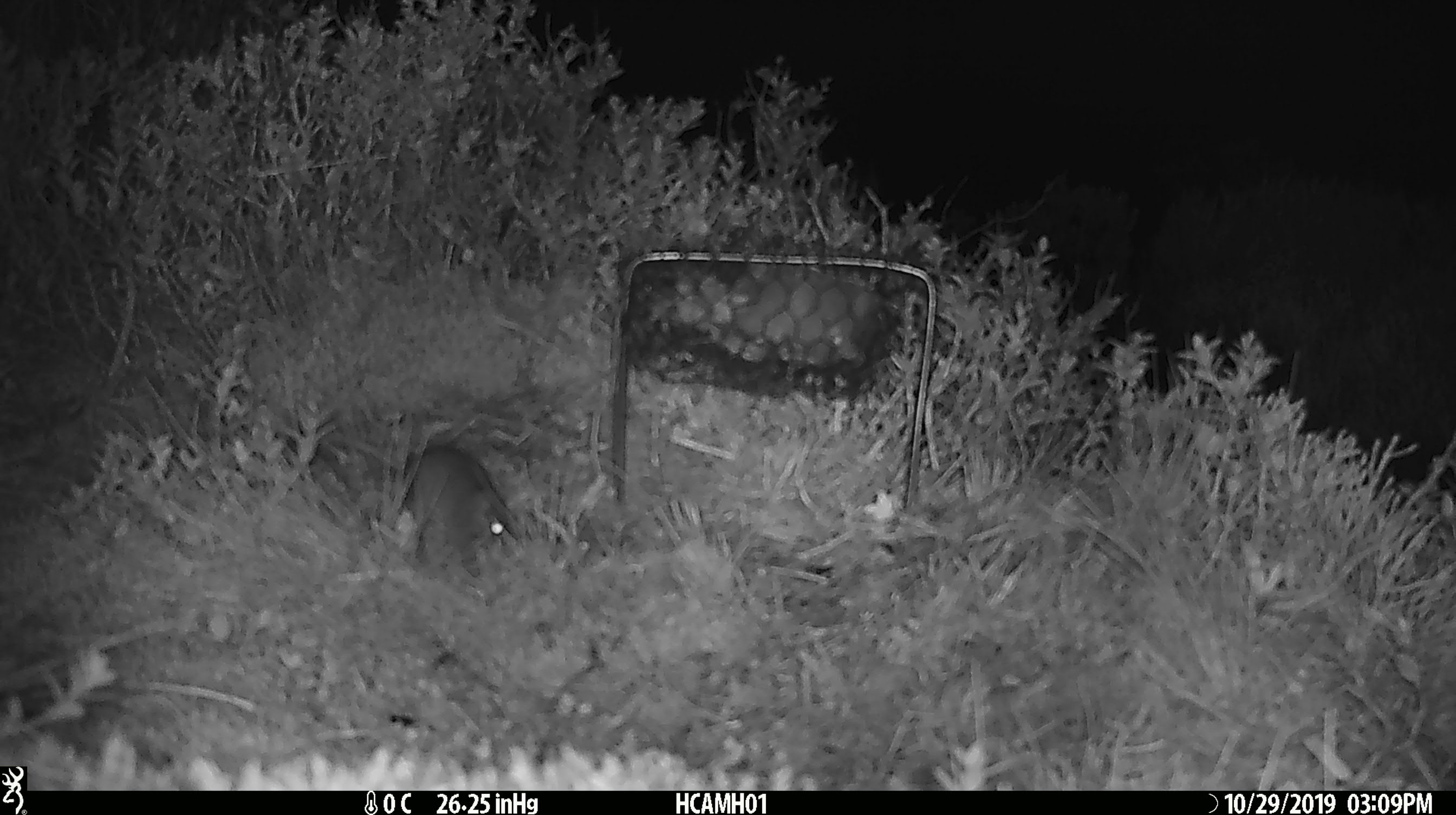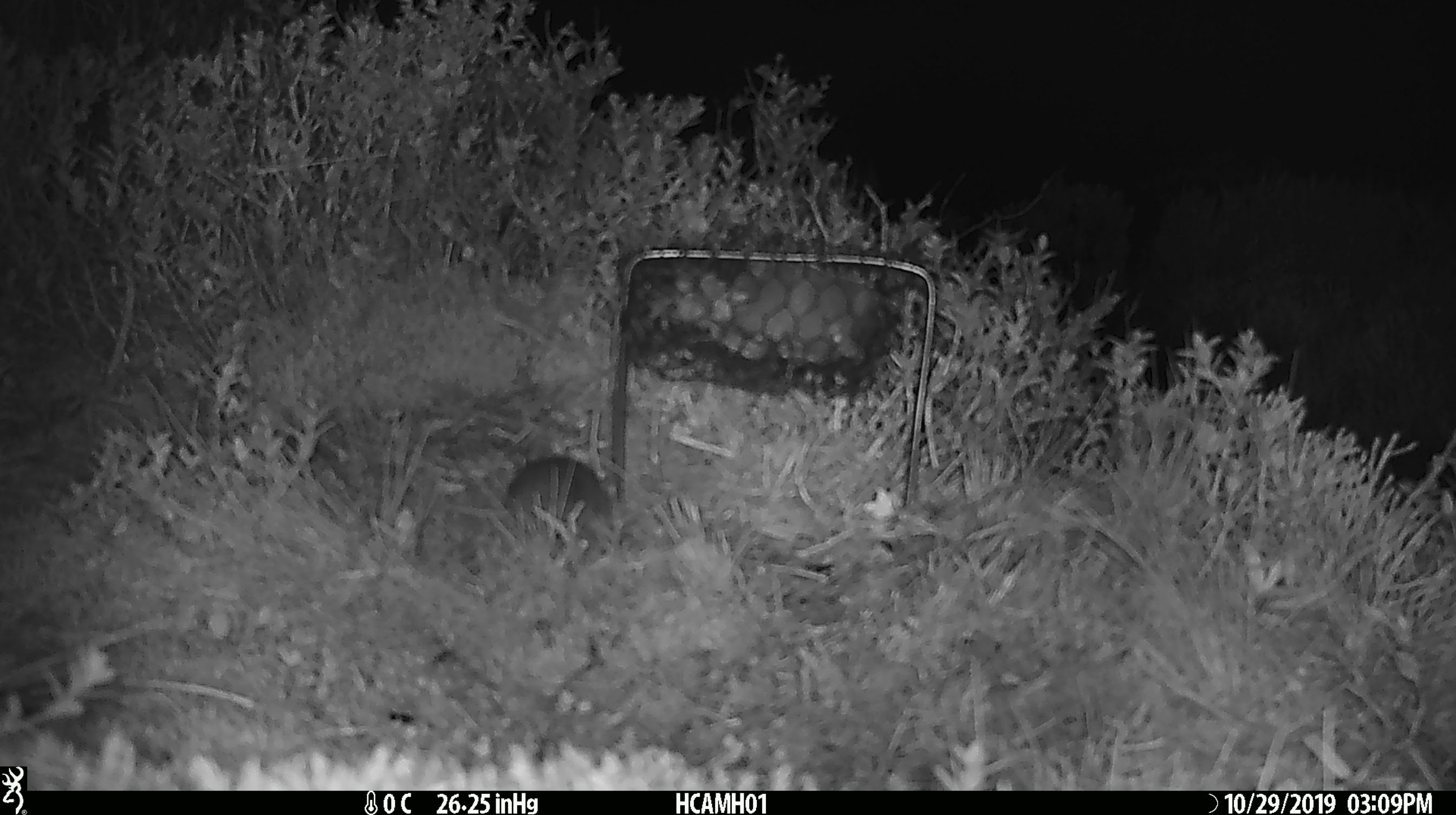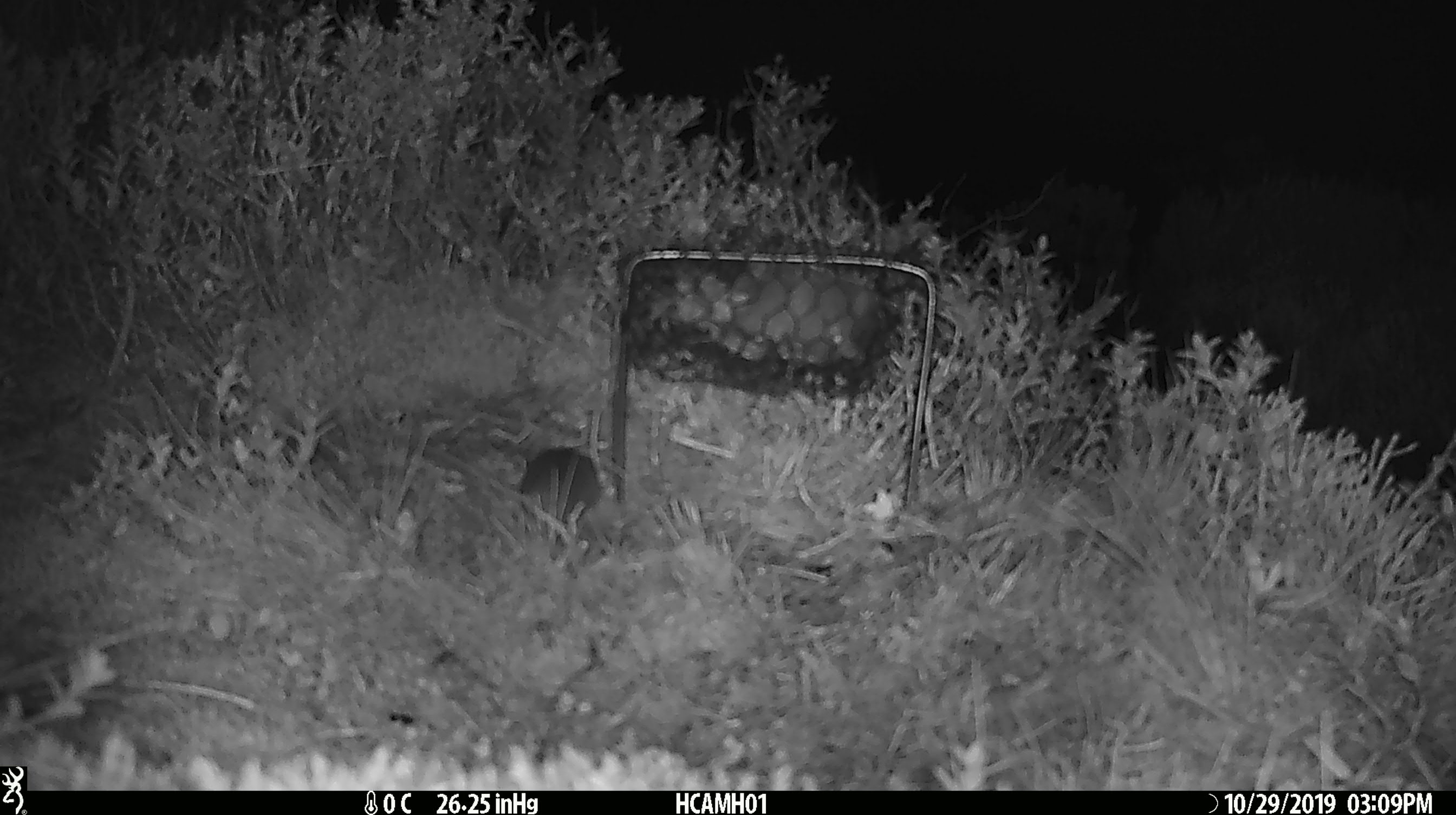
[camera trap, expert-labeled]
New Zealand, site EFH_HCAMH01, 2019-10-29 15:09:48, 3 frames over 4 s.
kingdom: Animalia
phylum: Chordata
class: Mammalia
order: Rodentia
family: Muridae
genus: Mus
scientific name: Mus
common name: mouse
Mouse (Mus).